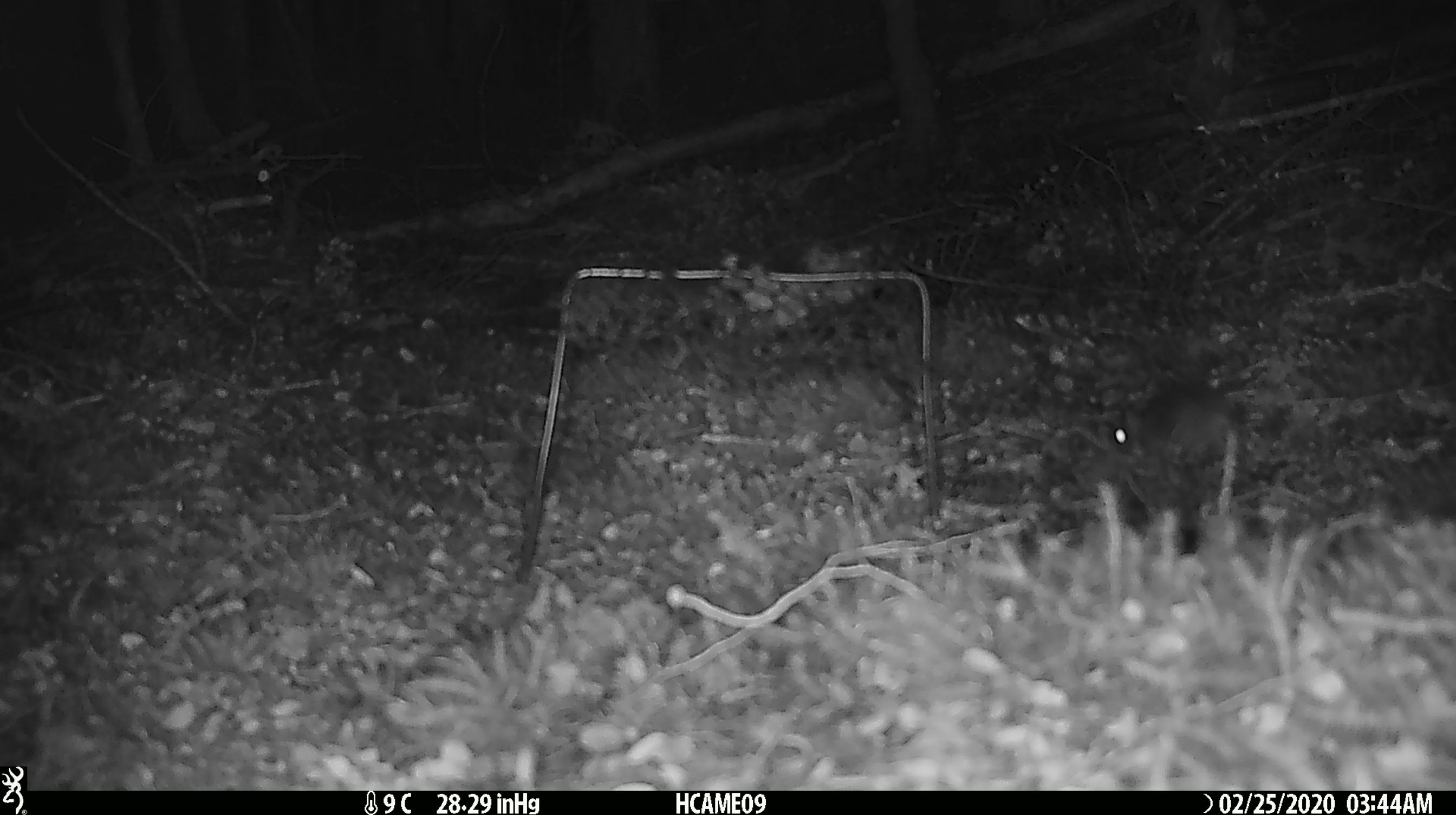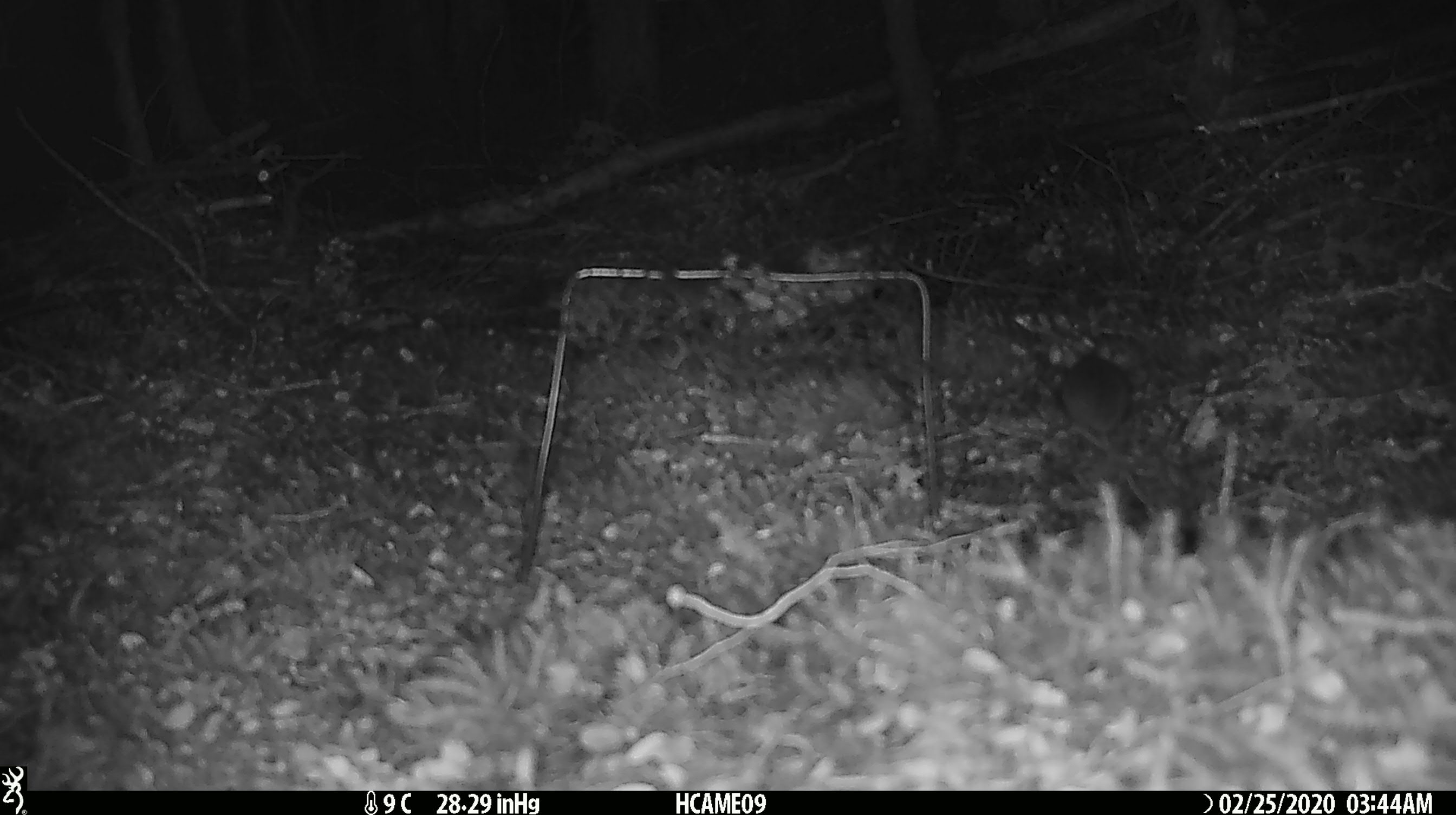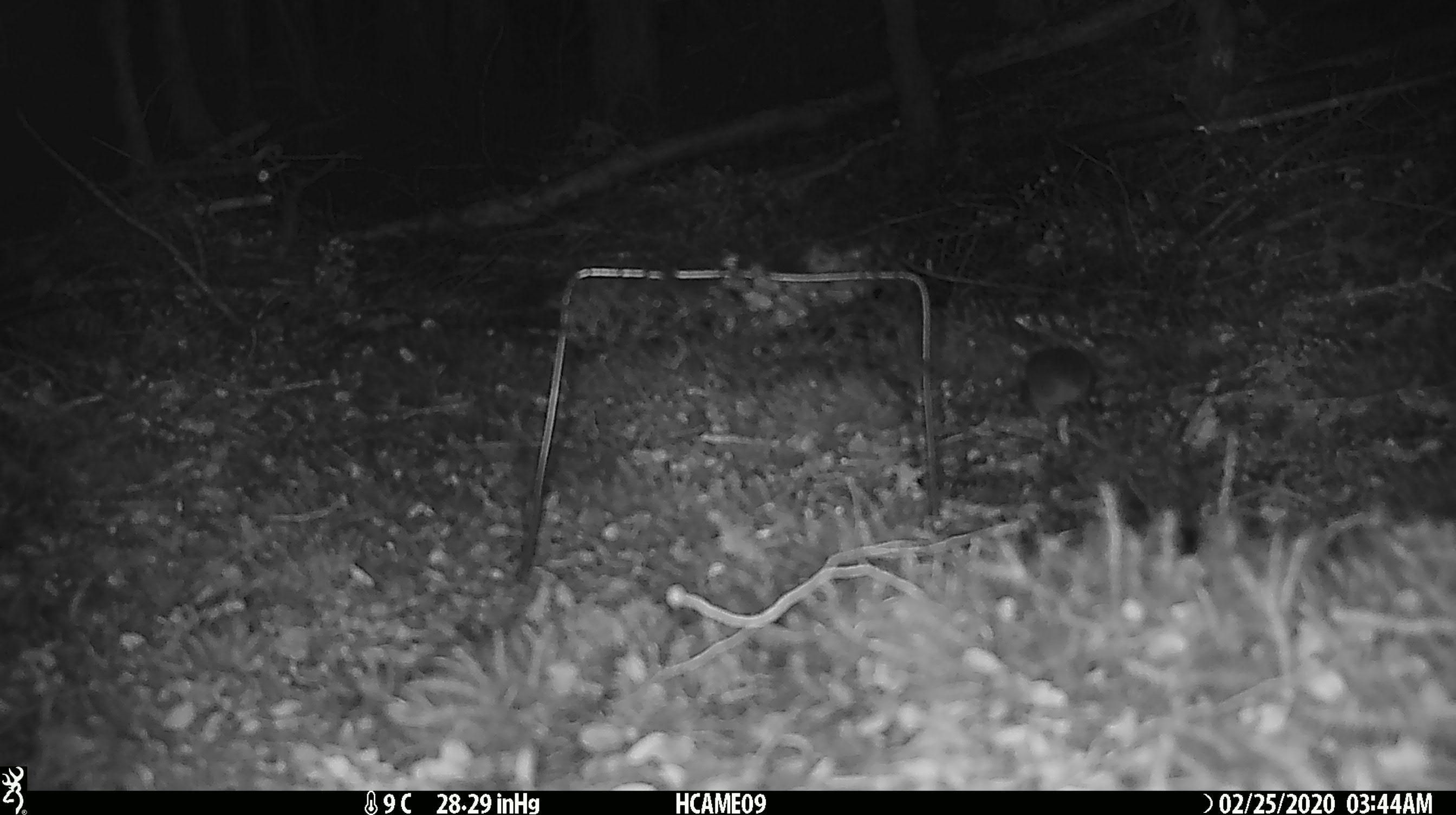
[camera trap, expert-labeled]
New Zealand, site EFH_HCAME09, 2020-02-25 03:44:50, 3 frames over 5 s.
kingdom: Animalia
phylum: Chordata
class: Mammalia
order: Rodentia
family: Muridae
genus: Mus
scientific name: Mus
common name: mouse